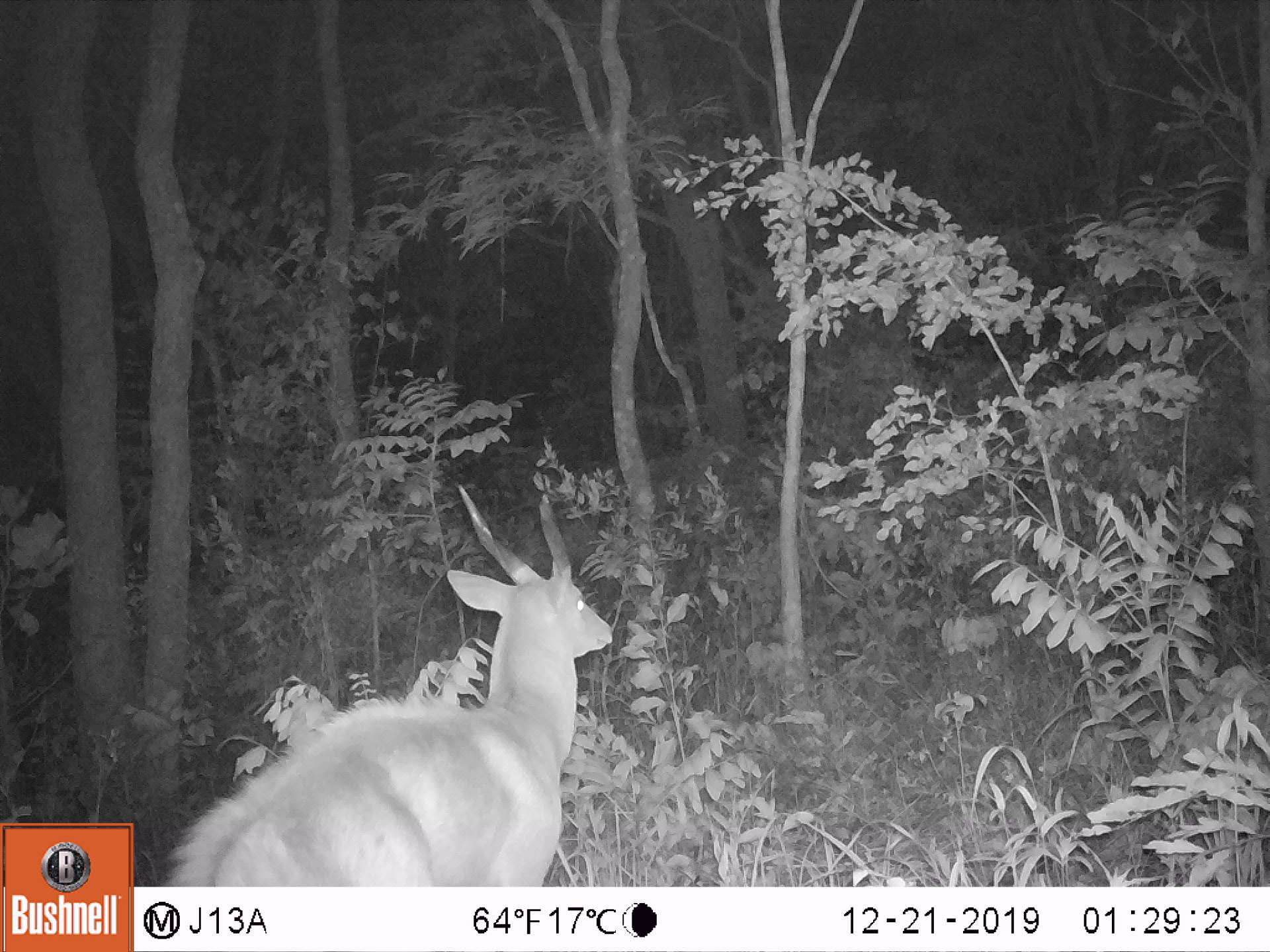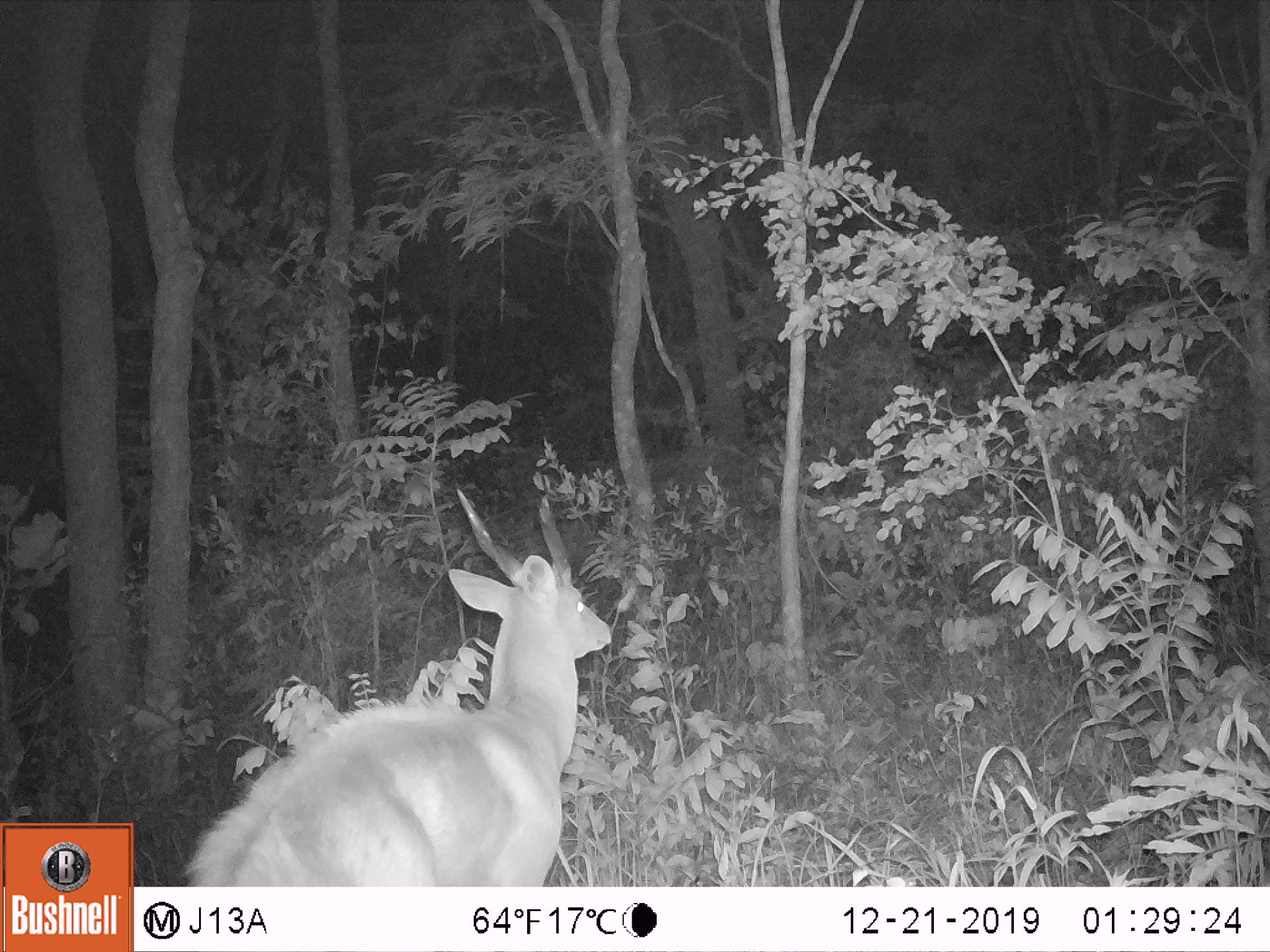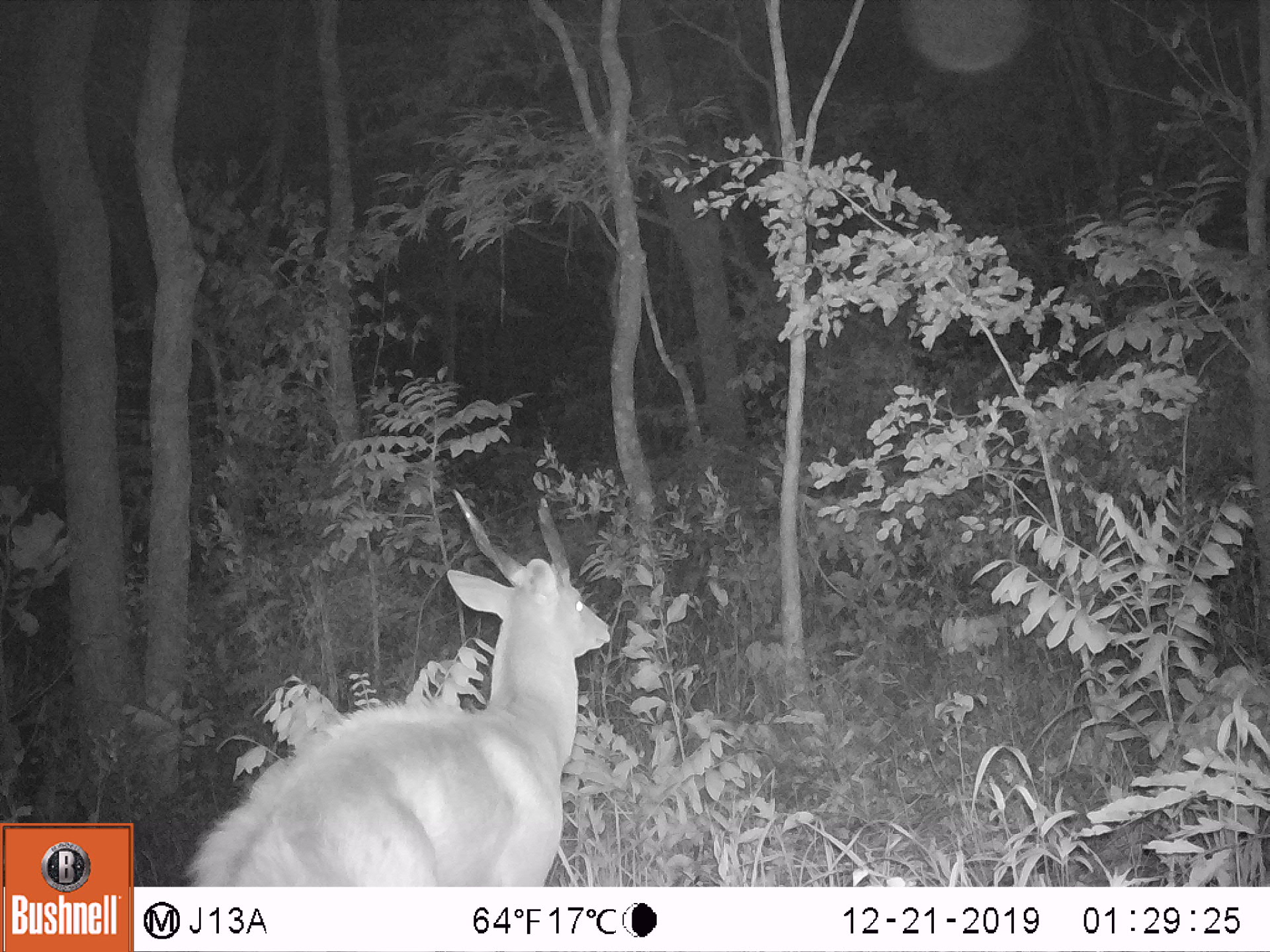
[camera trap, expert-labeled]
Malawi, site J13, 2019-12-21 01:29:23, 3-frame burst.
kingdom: Animalia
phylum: Chordata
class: Mammalia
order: Artiodactyla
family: Bovidae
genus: Tragelaphus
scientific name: Tragelaphus sylvaticus sylvaticus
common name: cape bushbuck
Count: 1.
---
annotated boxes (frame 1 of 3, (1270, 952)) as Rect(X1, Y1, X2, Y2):
cape bushbuck: Rect(165, 478, 616, 884)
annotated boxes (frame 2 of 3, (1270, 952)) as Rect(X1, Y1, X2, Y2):
cape bushbuck: Rect(179, 482, 619, 884)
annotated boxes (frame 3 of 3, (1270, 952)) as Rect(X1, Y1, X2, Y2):
cape bushbuck: Rect(176, 479, 618, 884)